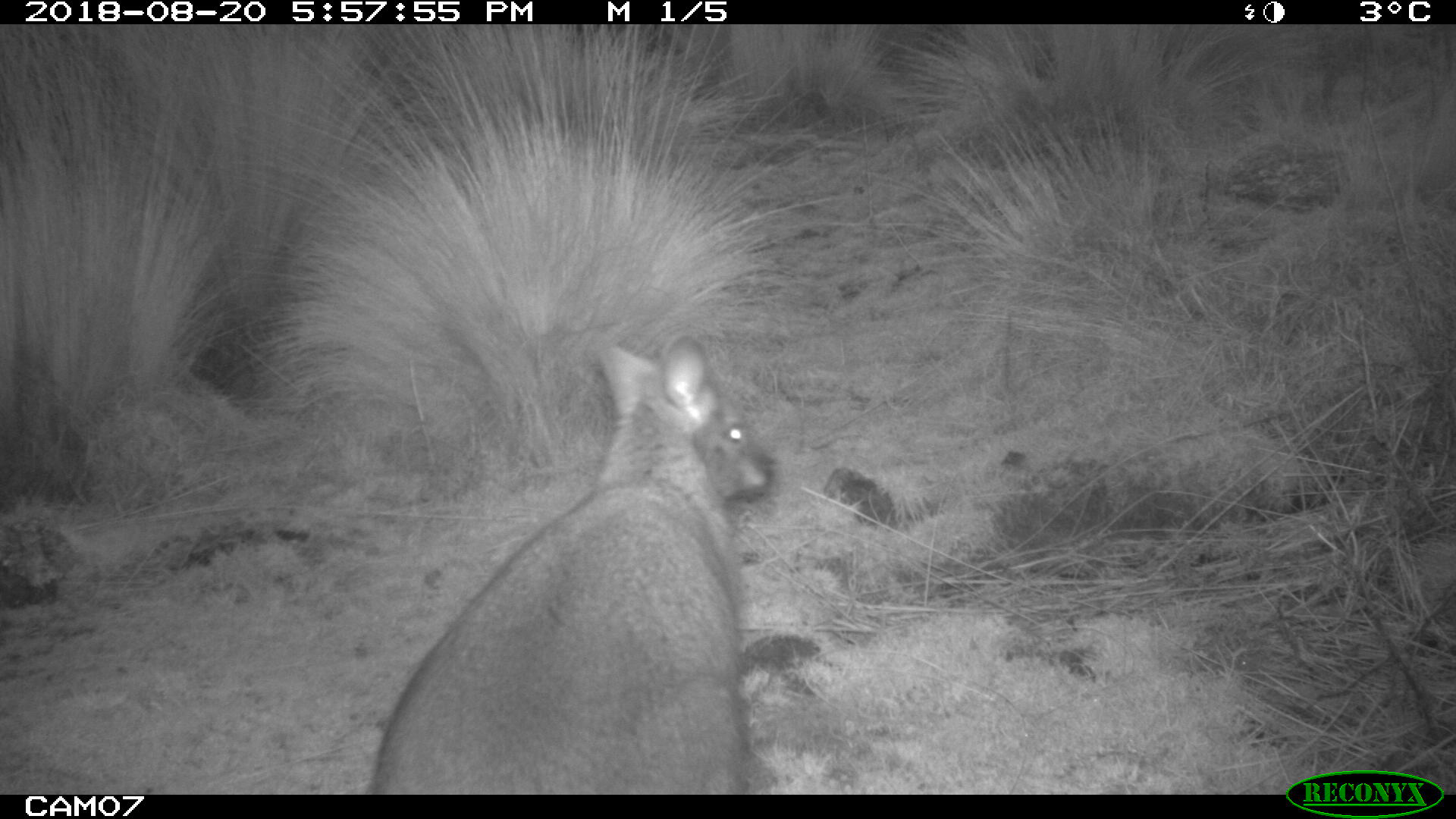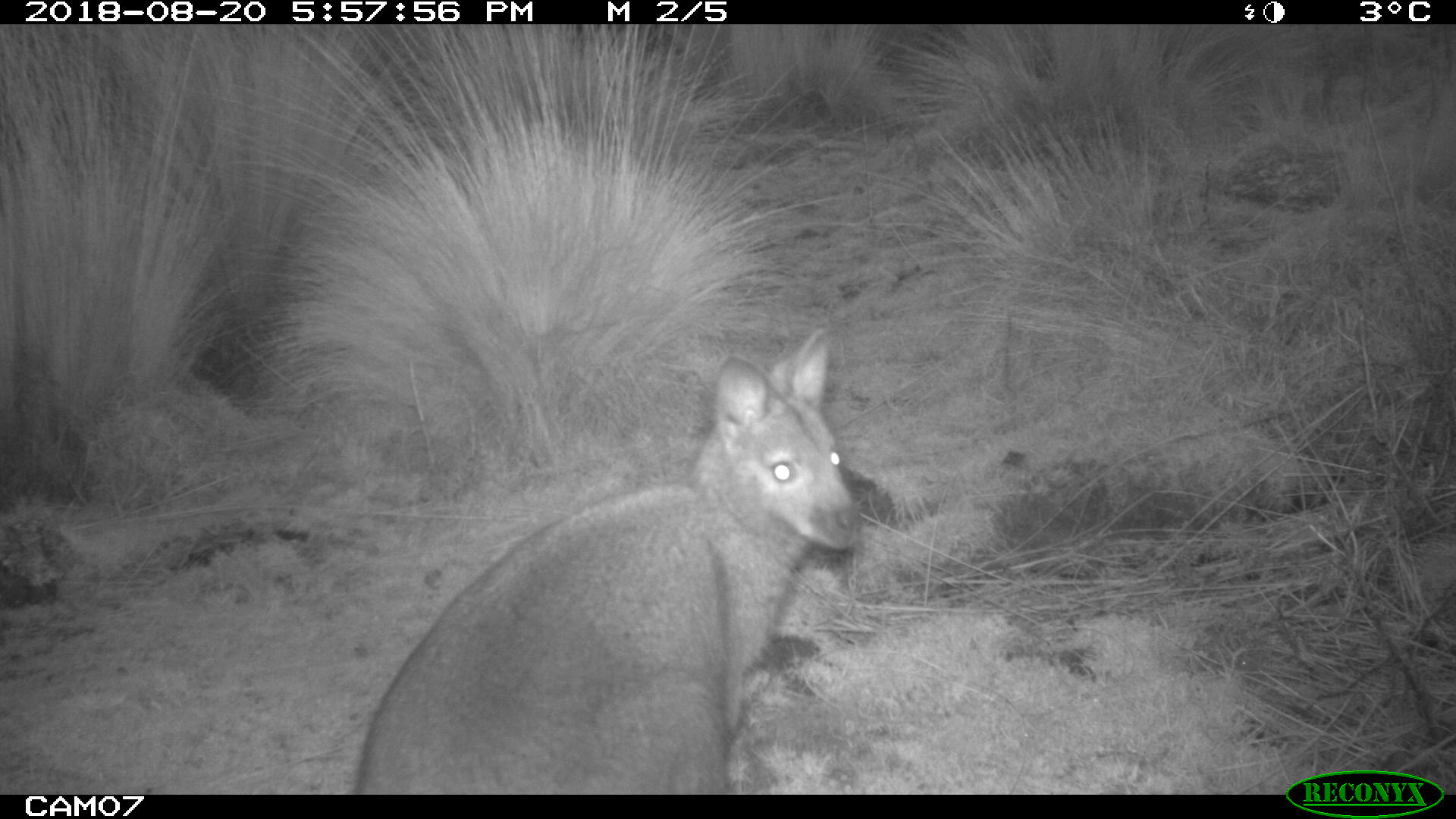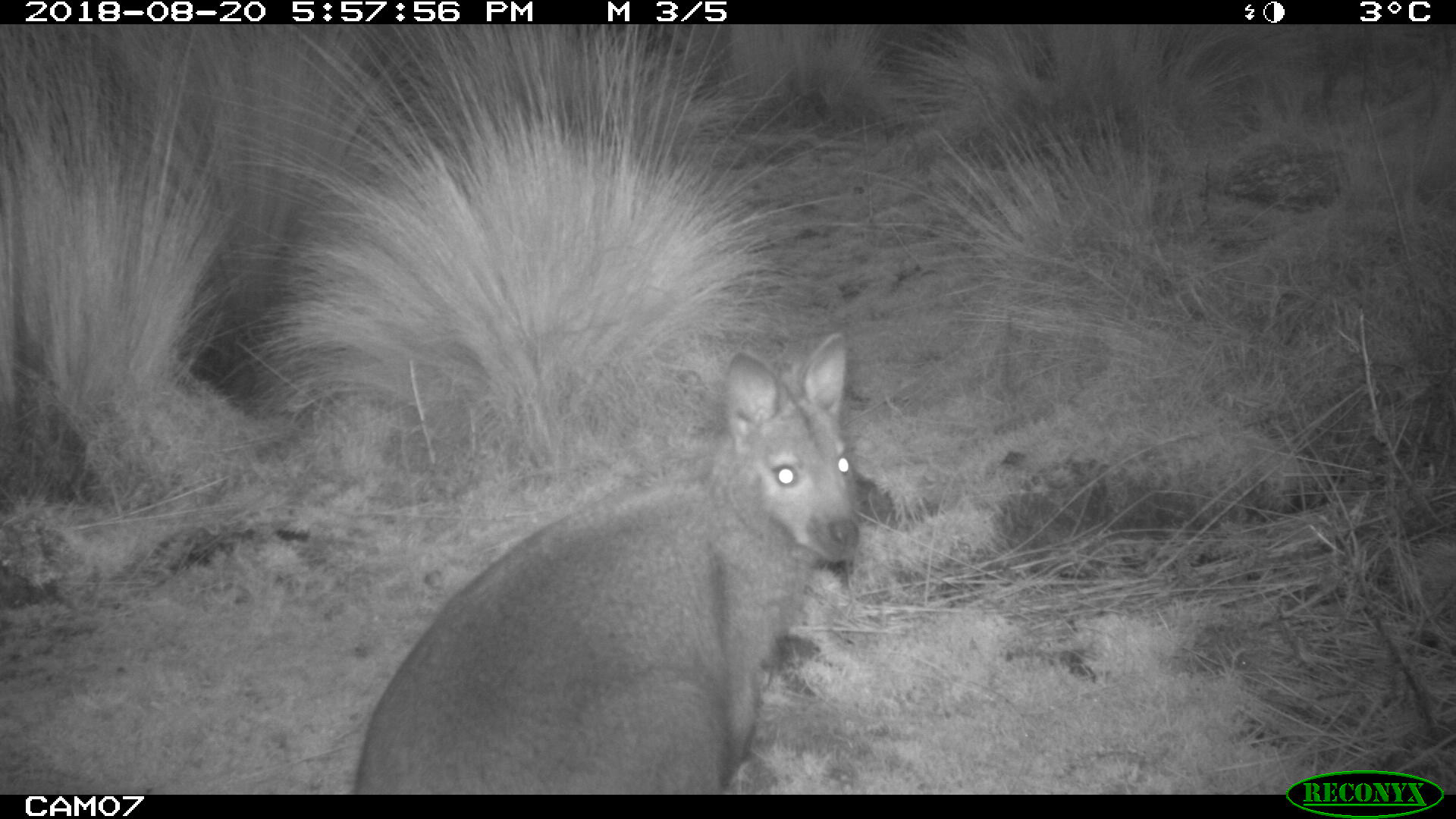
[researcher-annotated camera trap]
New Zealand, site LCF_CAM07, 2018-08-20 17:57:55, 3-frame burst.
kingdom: Animalia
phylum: Chordata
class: Mammalia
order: Diprotodontia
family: Macropodidae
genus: Notamacropus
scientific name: Notamacropus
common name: wallaby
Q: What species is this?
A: Wallaby (Notamacropus).